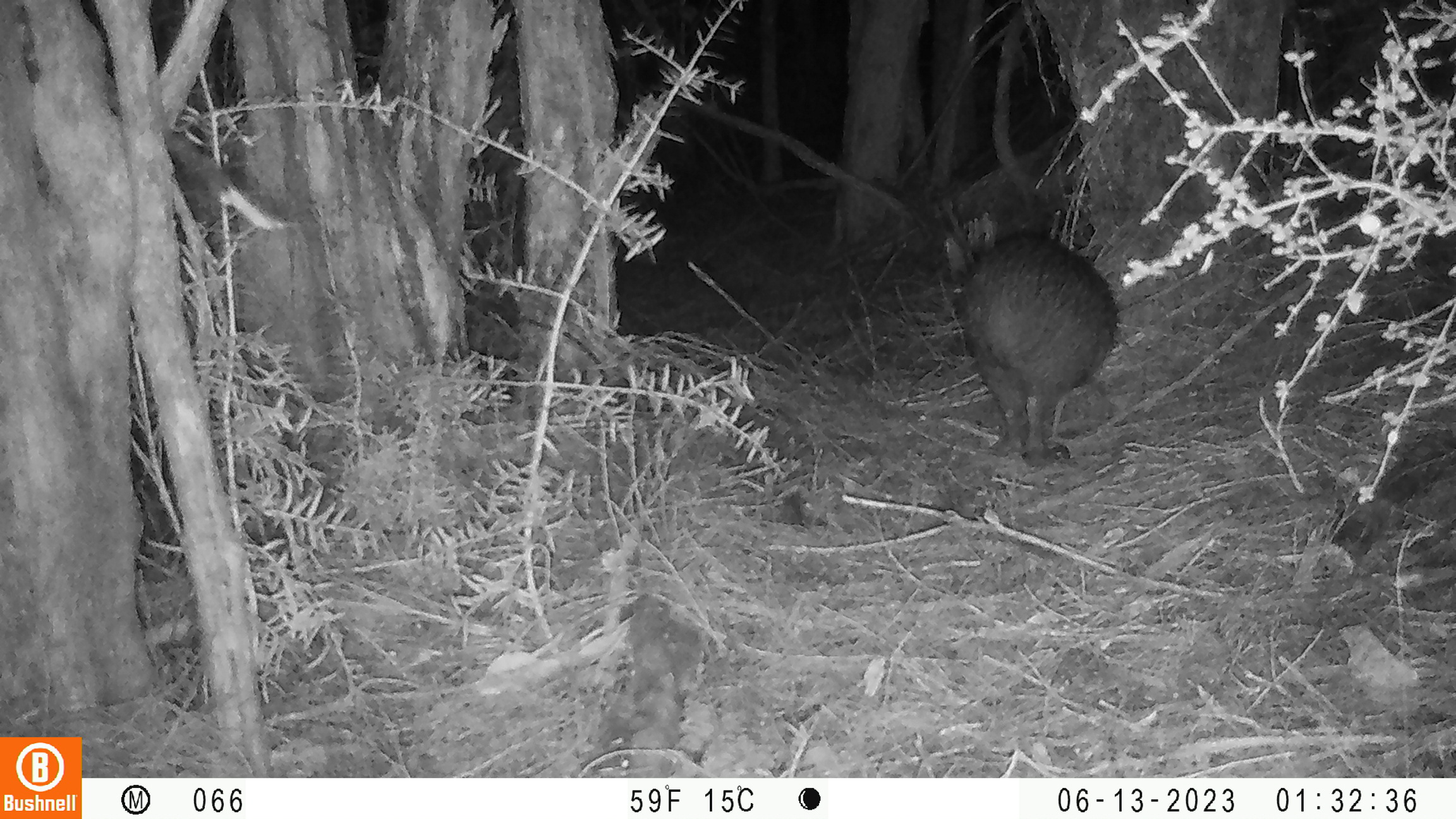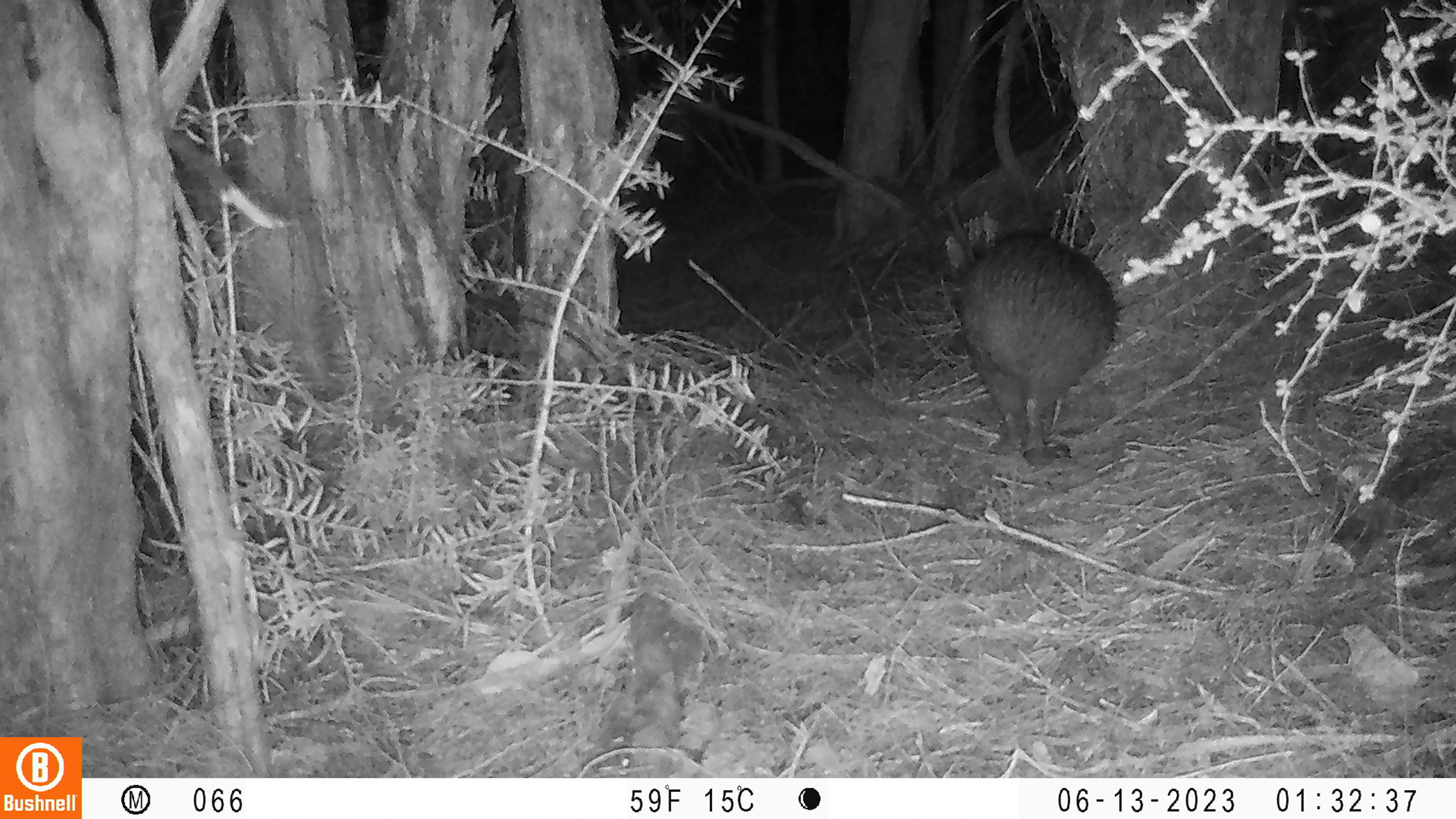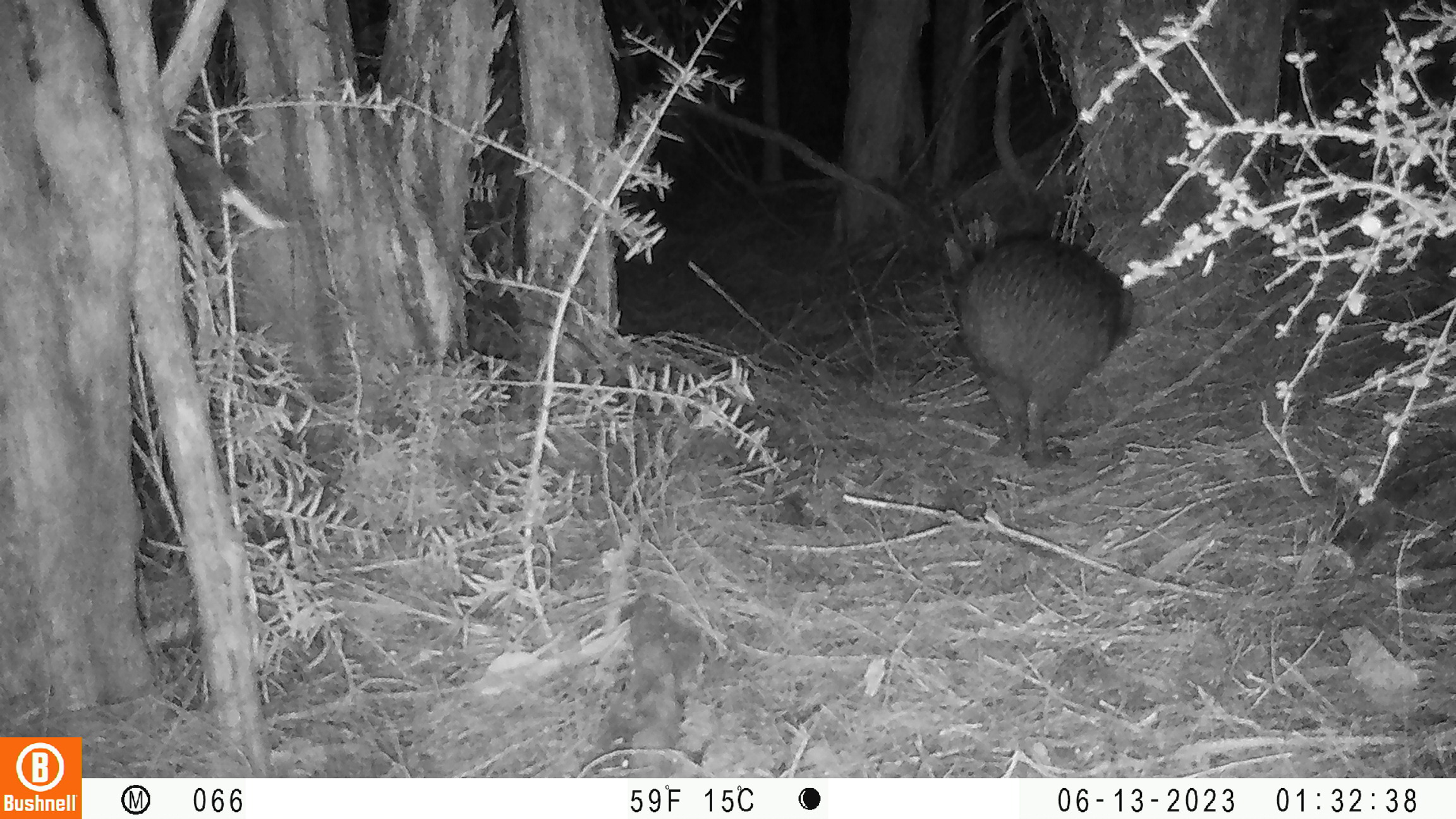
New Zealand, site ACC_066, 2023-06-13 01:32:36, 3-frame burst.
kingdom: Animalia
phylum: Chordata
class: Aves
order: Apterygiformes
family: Apterygidae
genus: Apteryx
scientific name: Apteryx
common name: kiwi